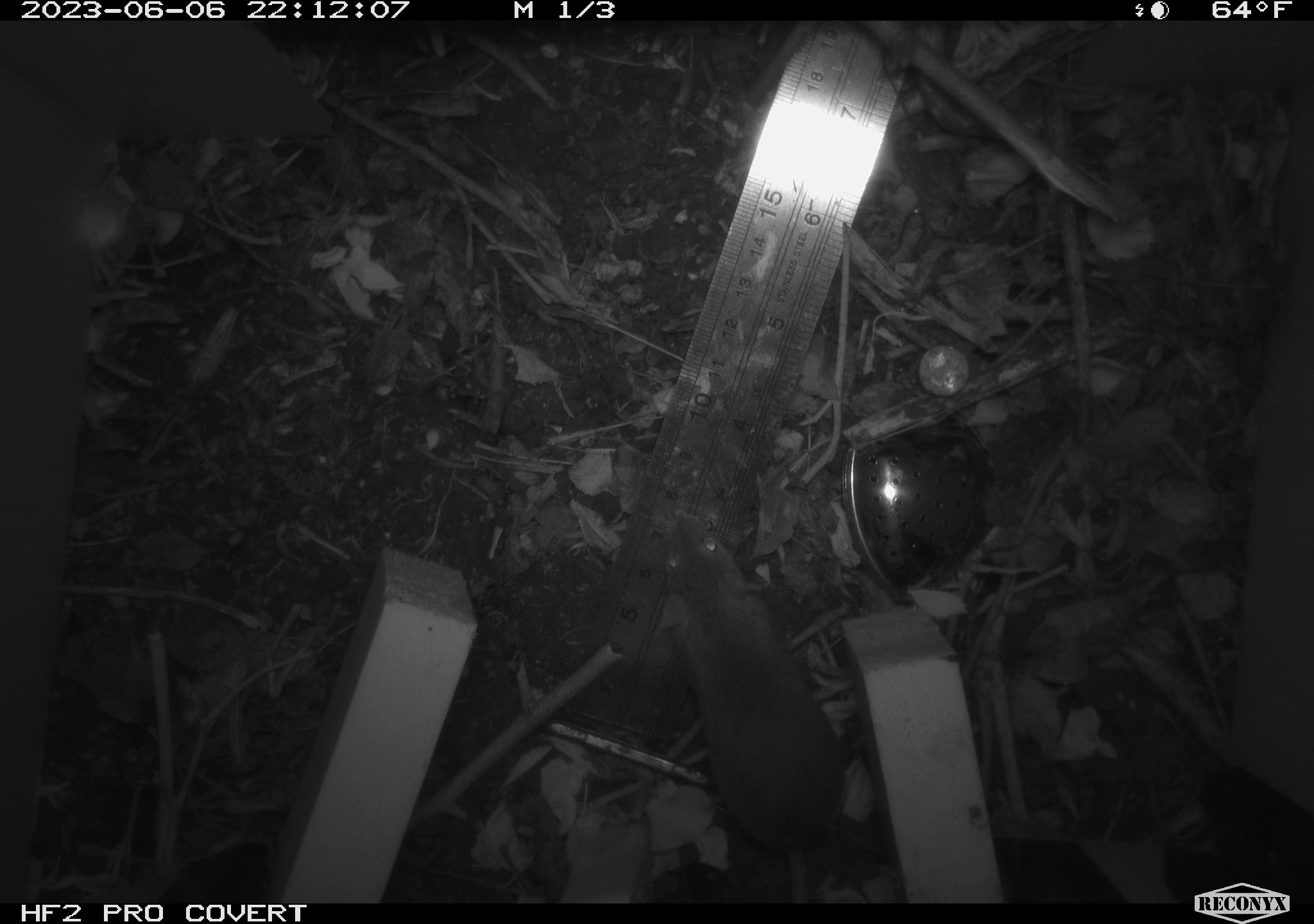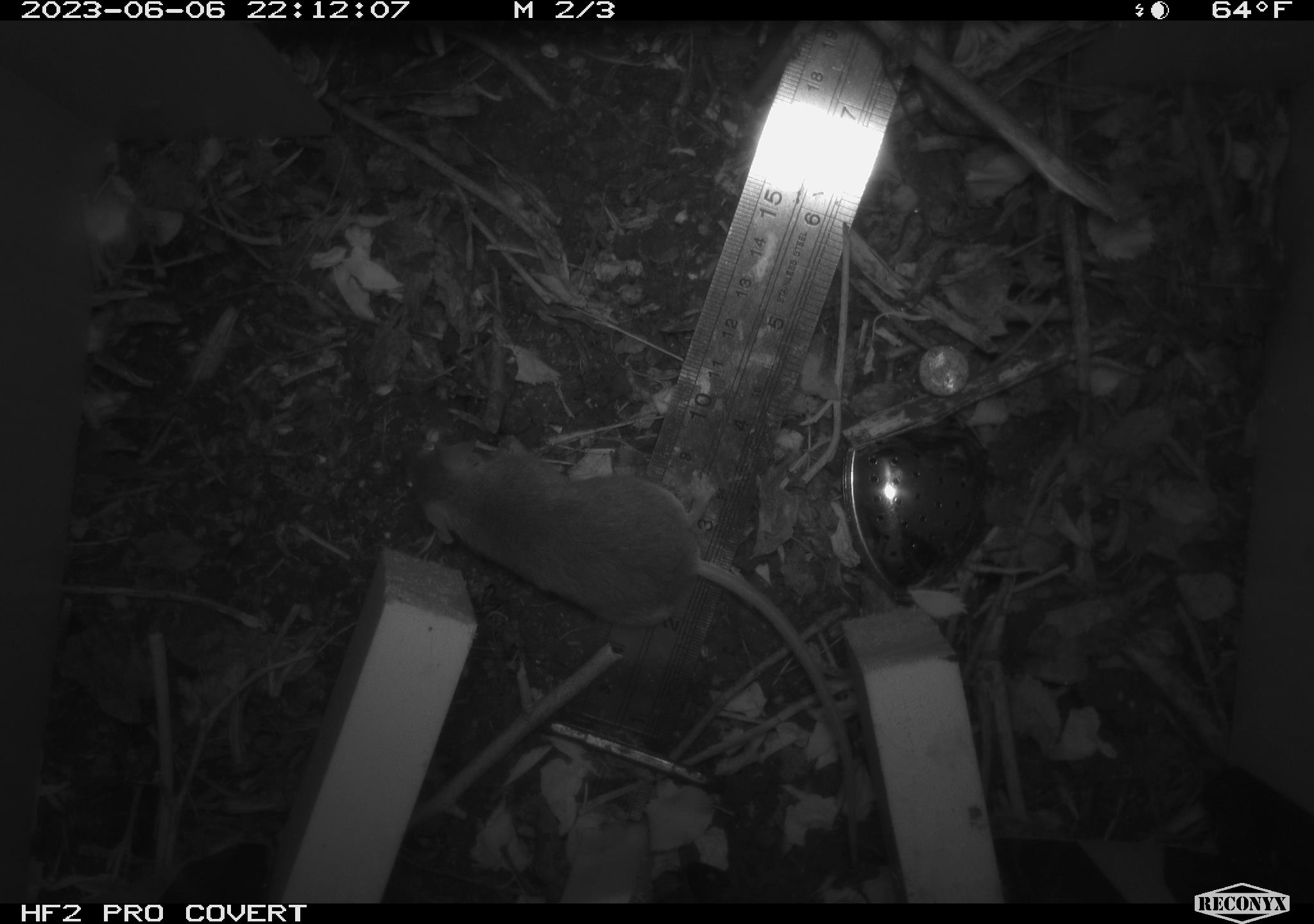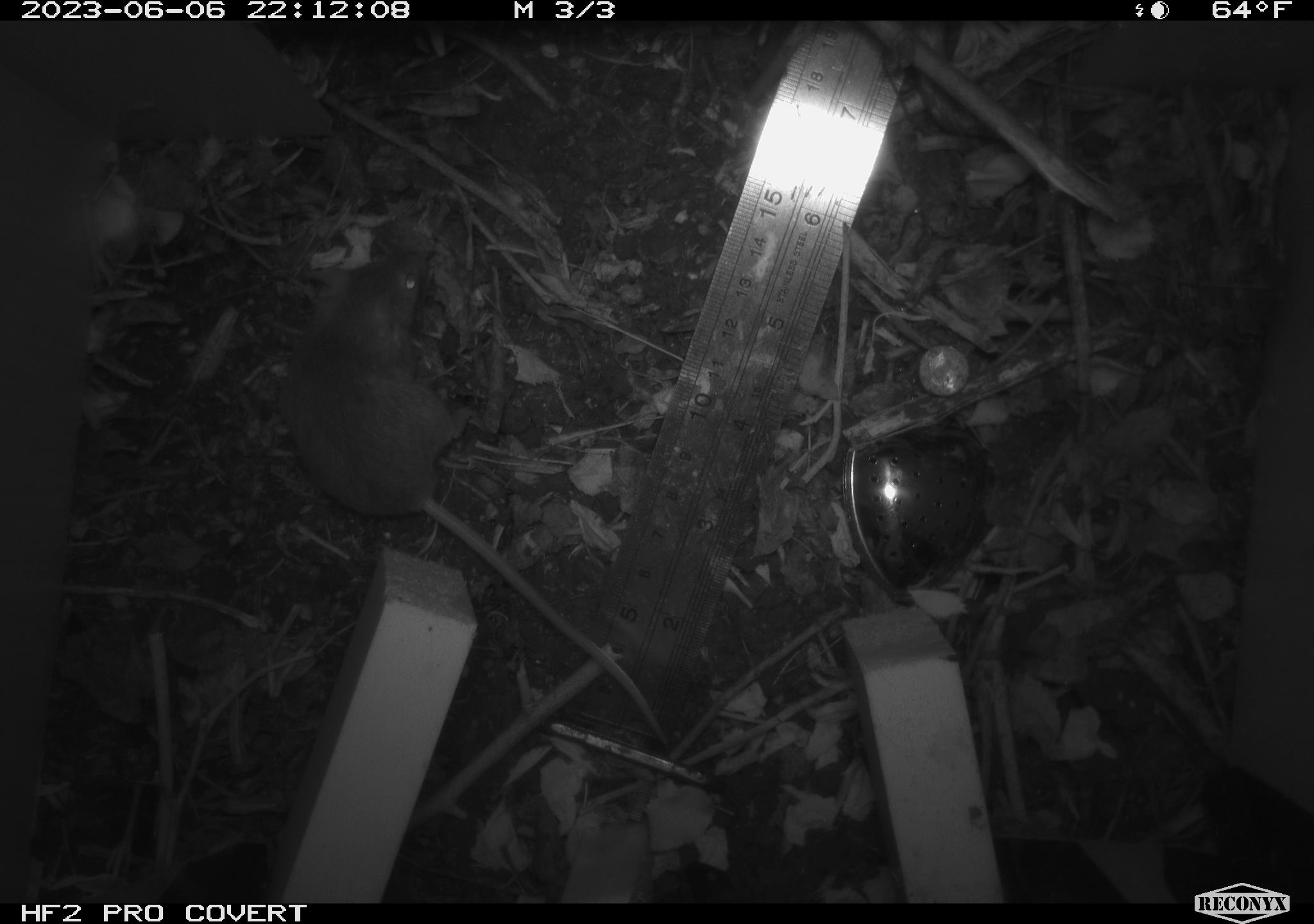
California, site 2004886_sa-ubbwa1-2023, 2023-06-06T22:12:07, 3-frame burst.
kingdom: Animalia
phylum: Chordata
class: Mammalia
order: Rodentia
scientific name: Rodentia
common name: rodent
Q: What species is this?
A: Rodent (Rodentia).